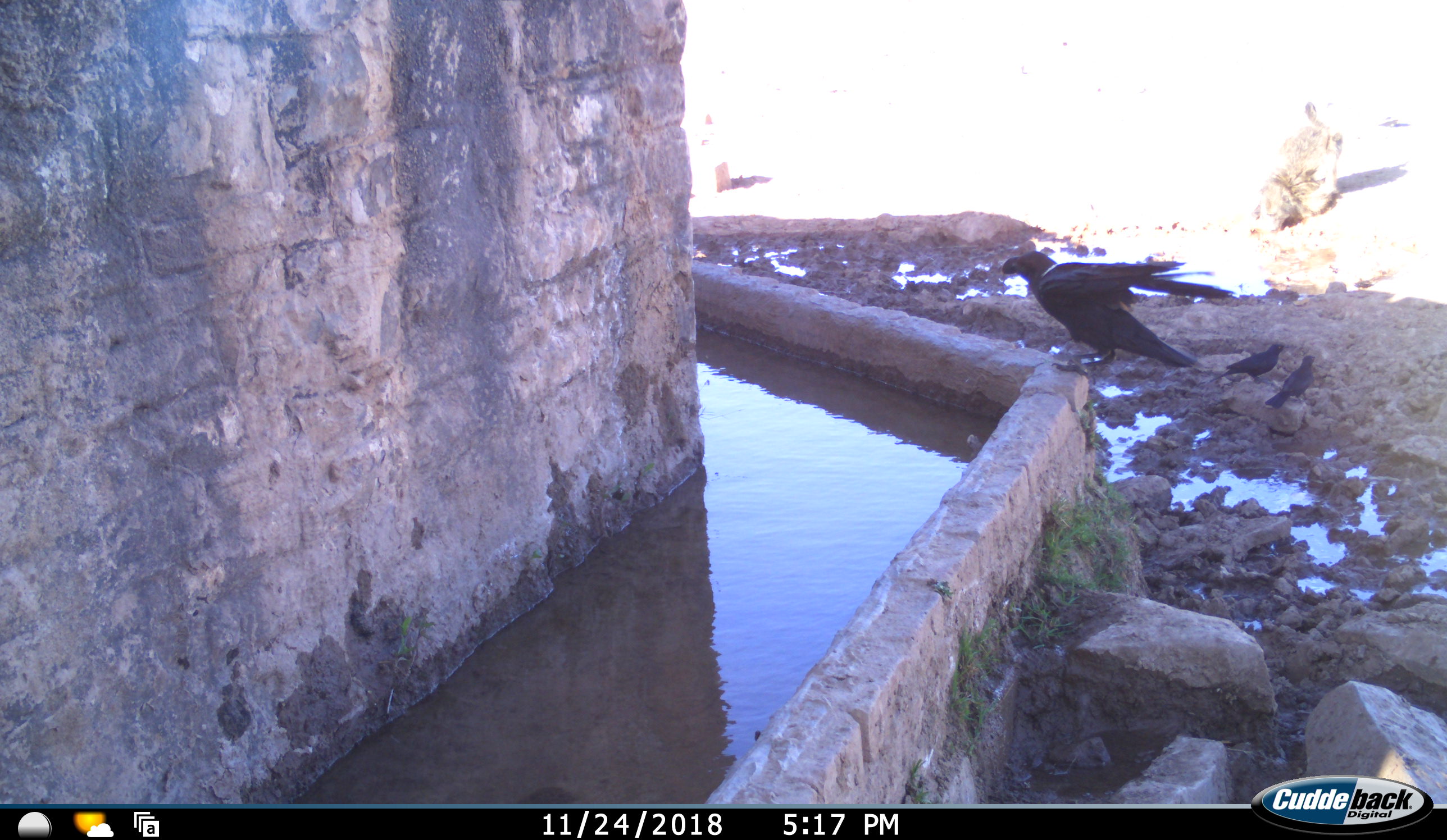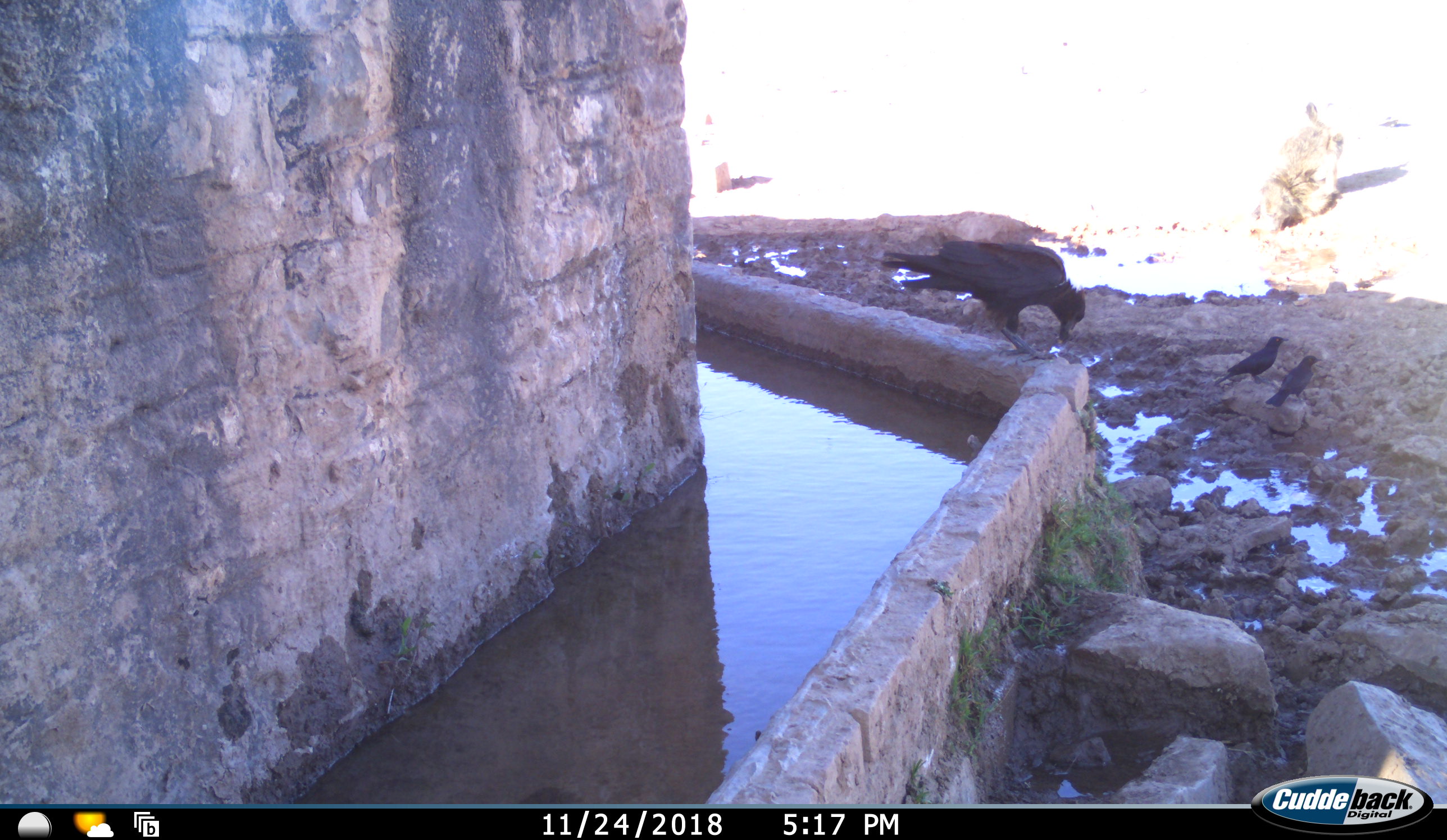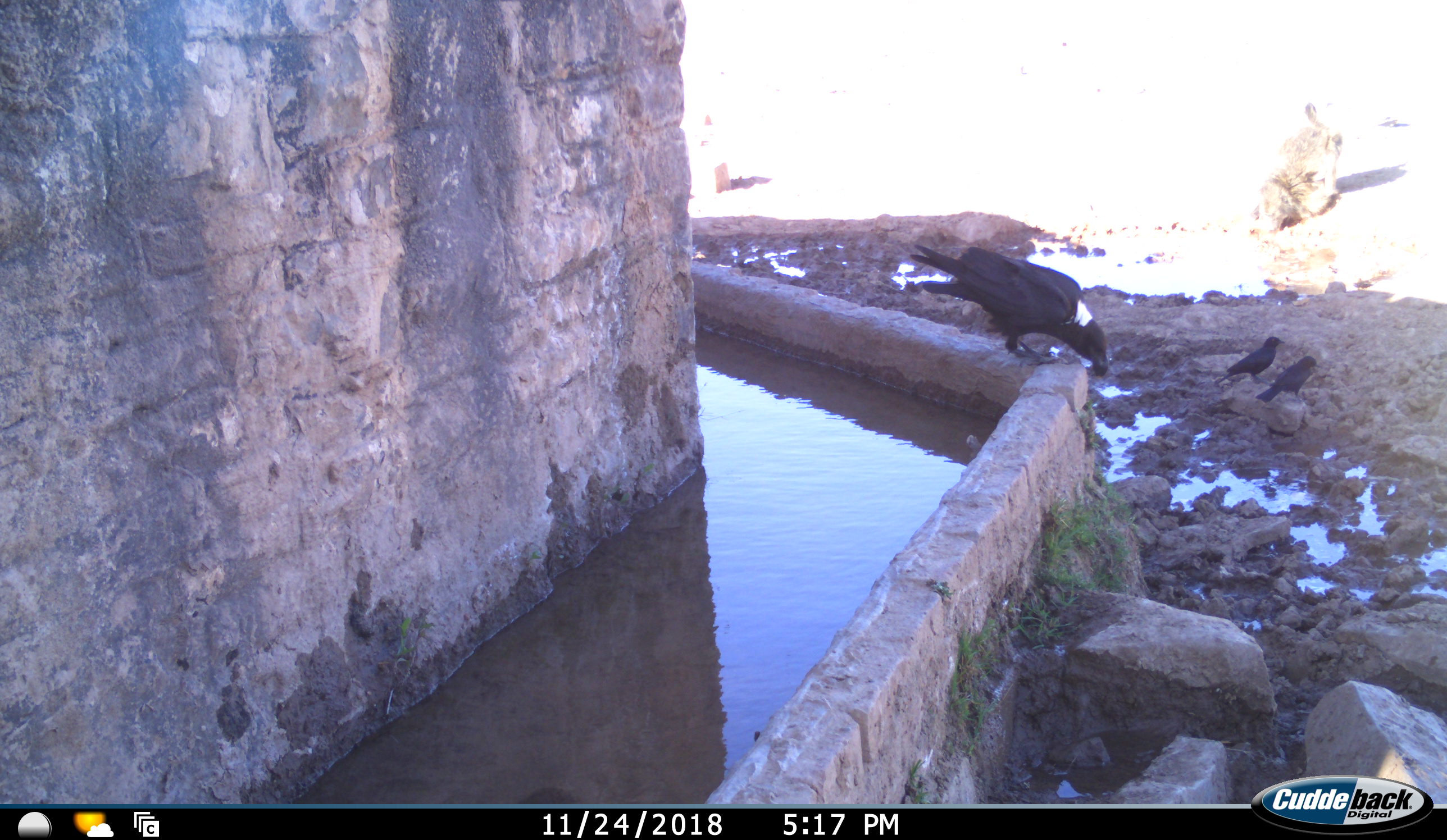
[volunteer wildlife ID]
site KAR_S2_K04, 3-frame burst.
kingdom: Animalia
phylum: Chordata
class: Aves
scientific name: Aves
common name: bird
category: birdother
Birdother (bird) (Aves), count 3. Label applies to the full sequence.